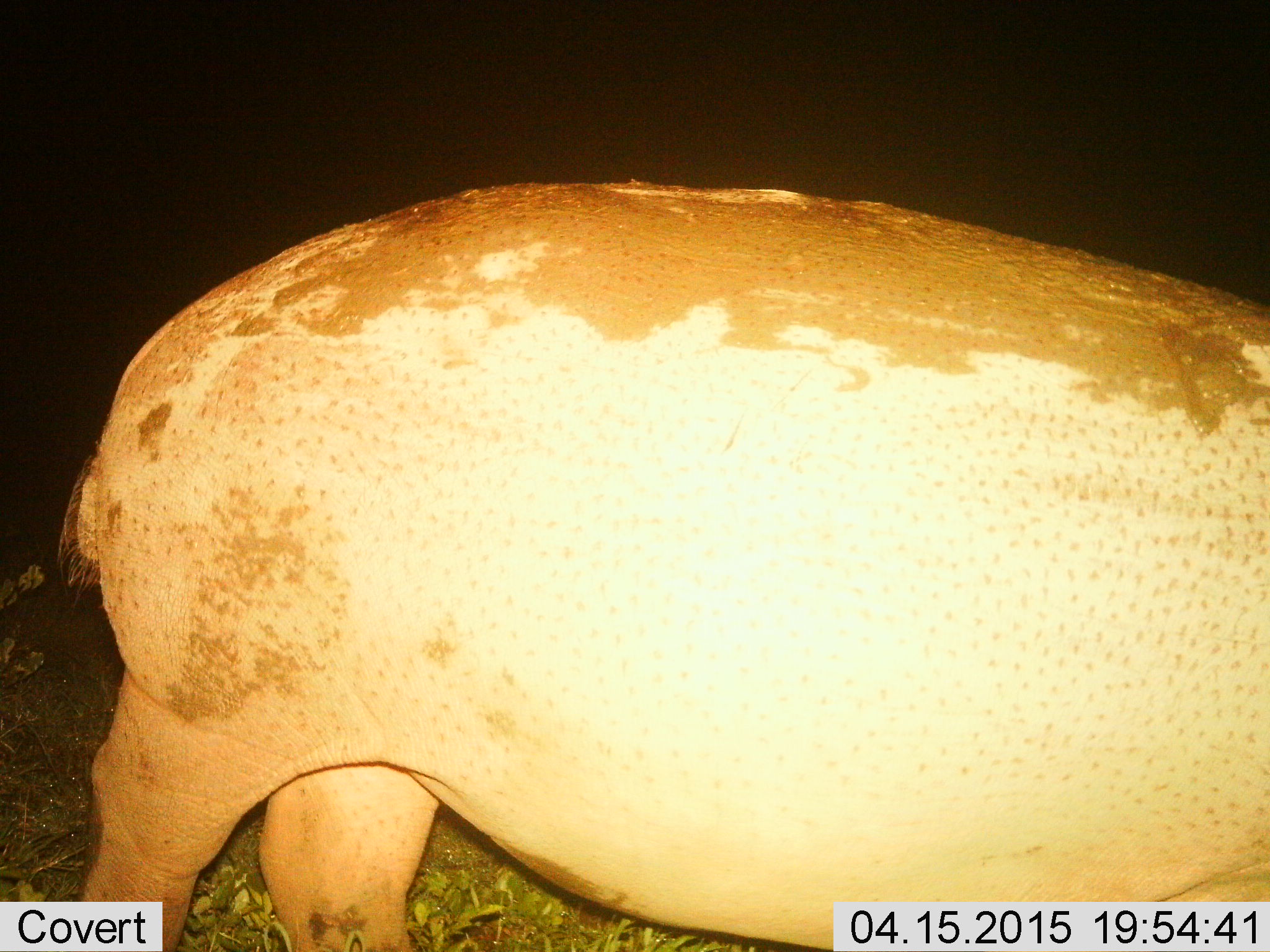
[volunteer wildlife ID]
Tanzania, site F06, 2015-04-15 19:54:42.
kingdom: Animalia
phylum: Chordata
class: Mammalia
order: Artiodactyla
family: Hippopotamidae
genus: Hippopotamus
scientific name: Hippopotamus amphibius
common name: hippopotamus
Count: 1.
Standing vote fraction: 60%.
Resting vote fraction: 0%.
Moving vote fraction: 40%.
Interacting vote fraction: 0%.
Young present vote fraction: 0%.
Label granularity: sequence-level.